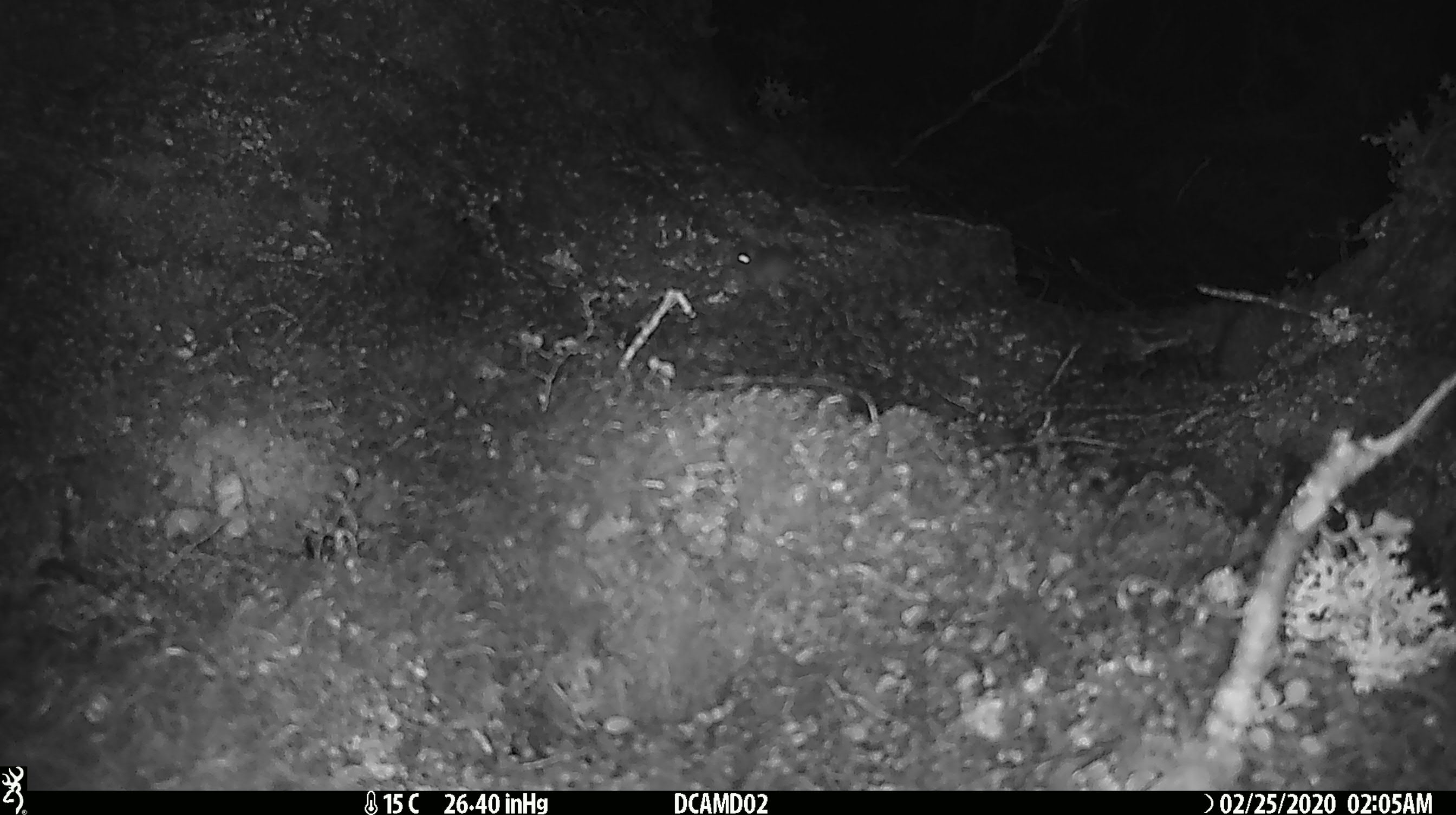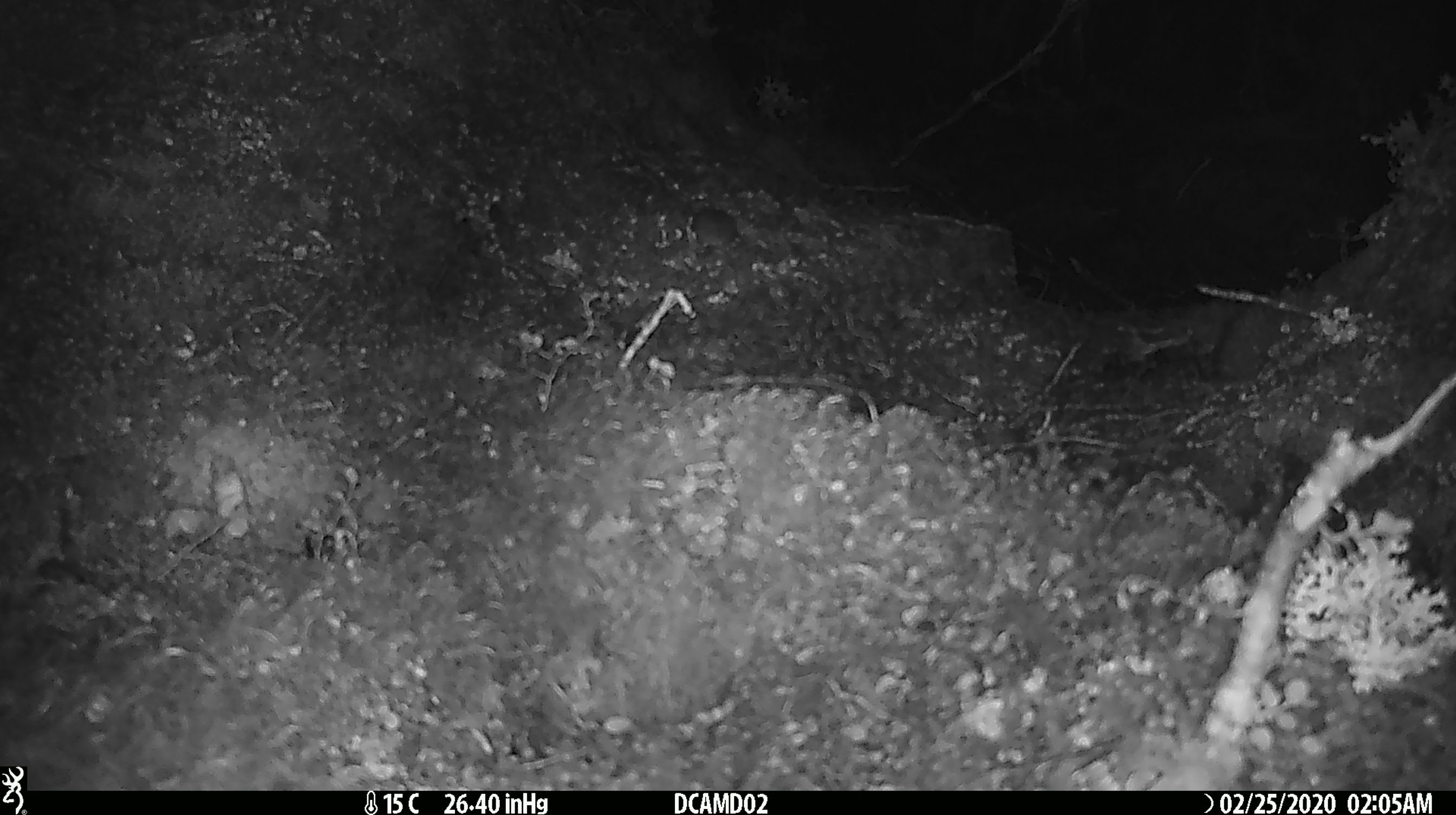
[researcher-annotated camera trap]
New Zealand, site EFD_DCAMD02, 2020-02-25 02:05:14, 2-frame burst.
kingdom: Animalia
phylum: Chordata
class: Mammalia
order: Rodentia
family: Muridae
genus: Mus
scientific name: Mus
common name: mouse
Mouse (Mus).